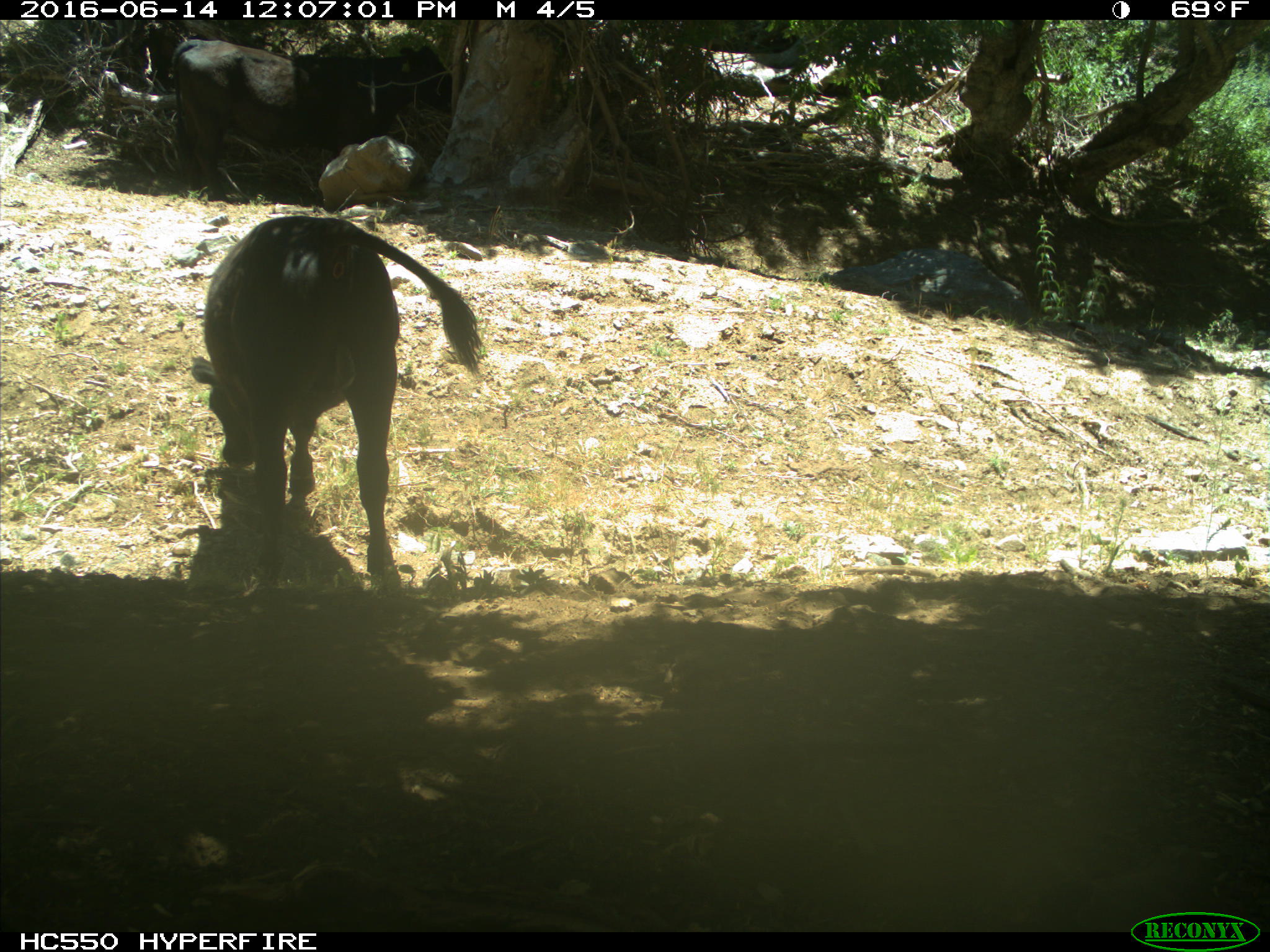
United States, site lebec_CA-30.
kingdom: Animalia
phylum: Chordata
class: Mammalia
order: Artiodactyla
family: Bovidae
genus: Bos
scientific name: Bos taurus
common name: domestic cow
Bos taurus (domestic cow).